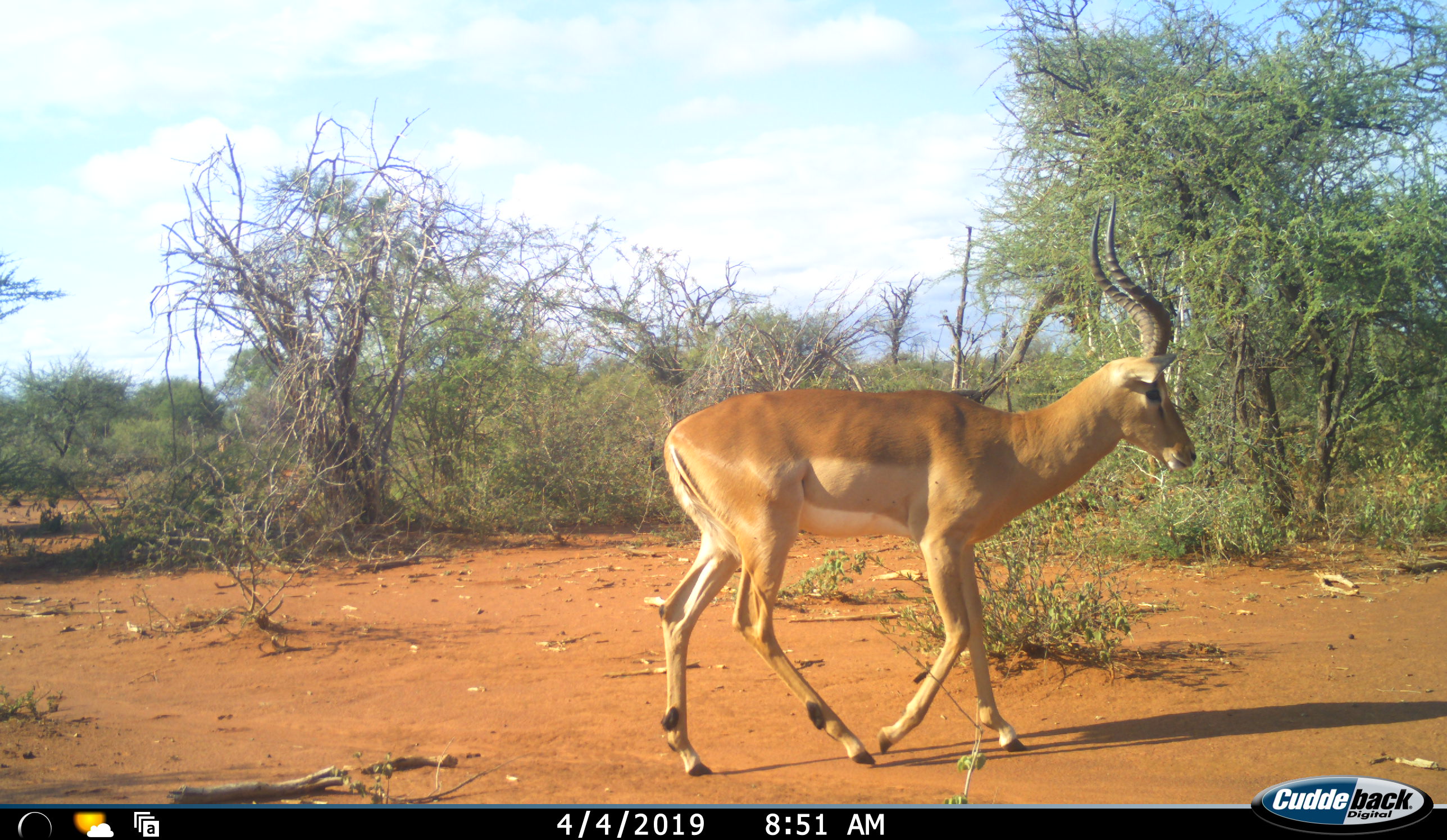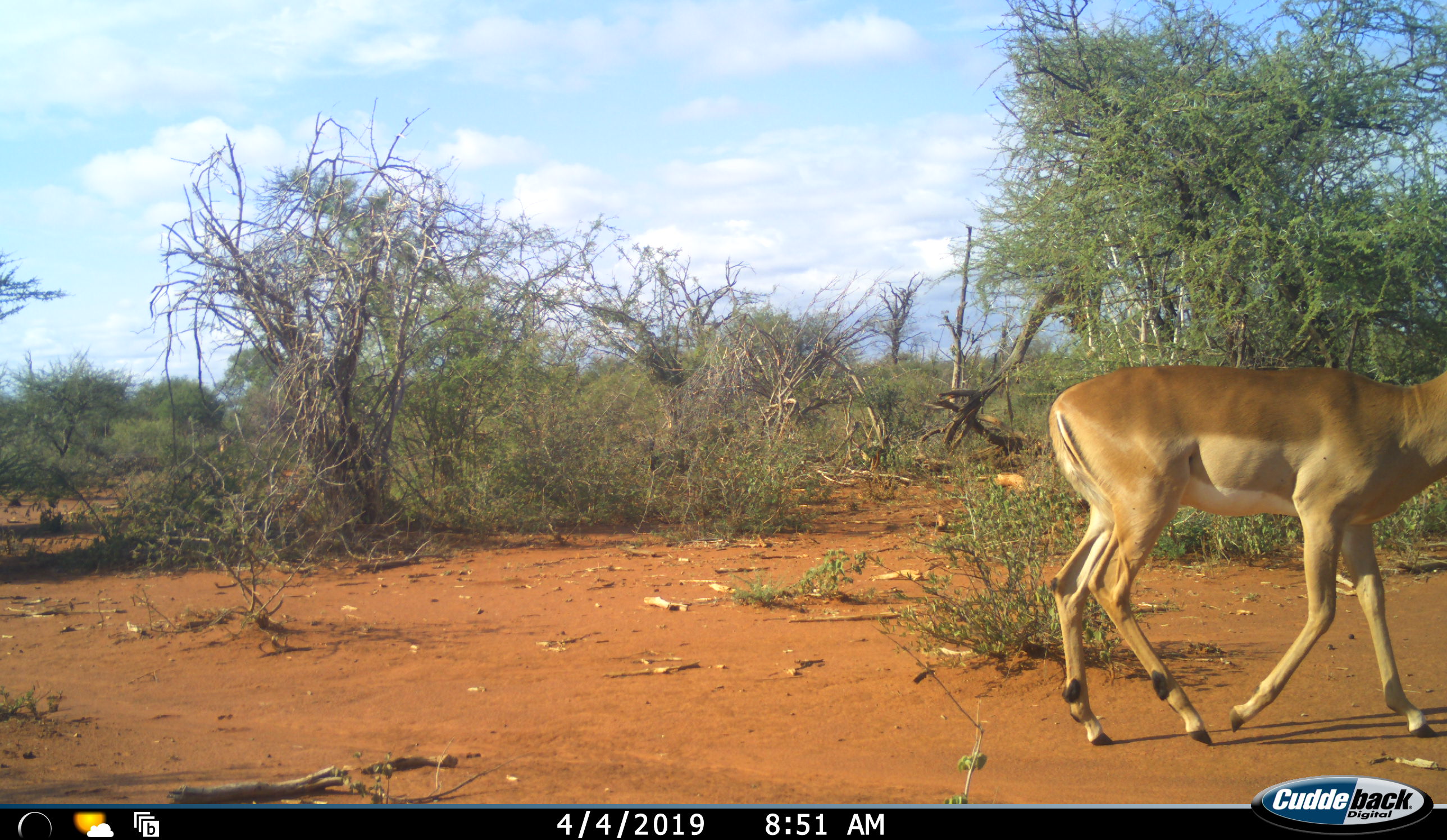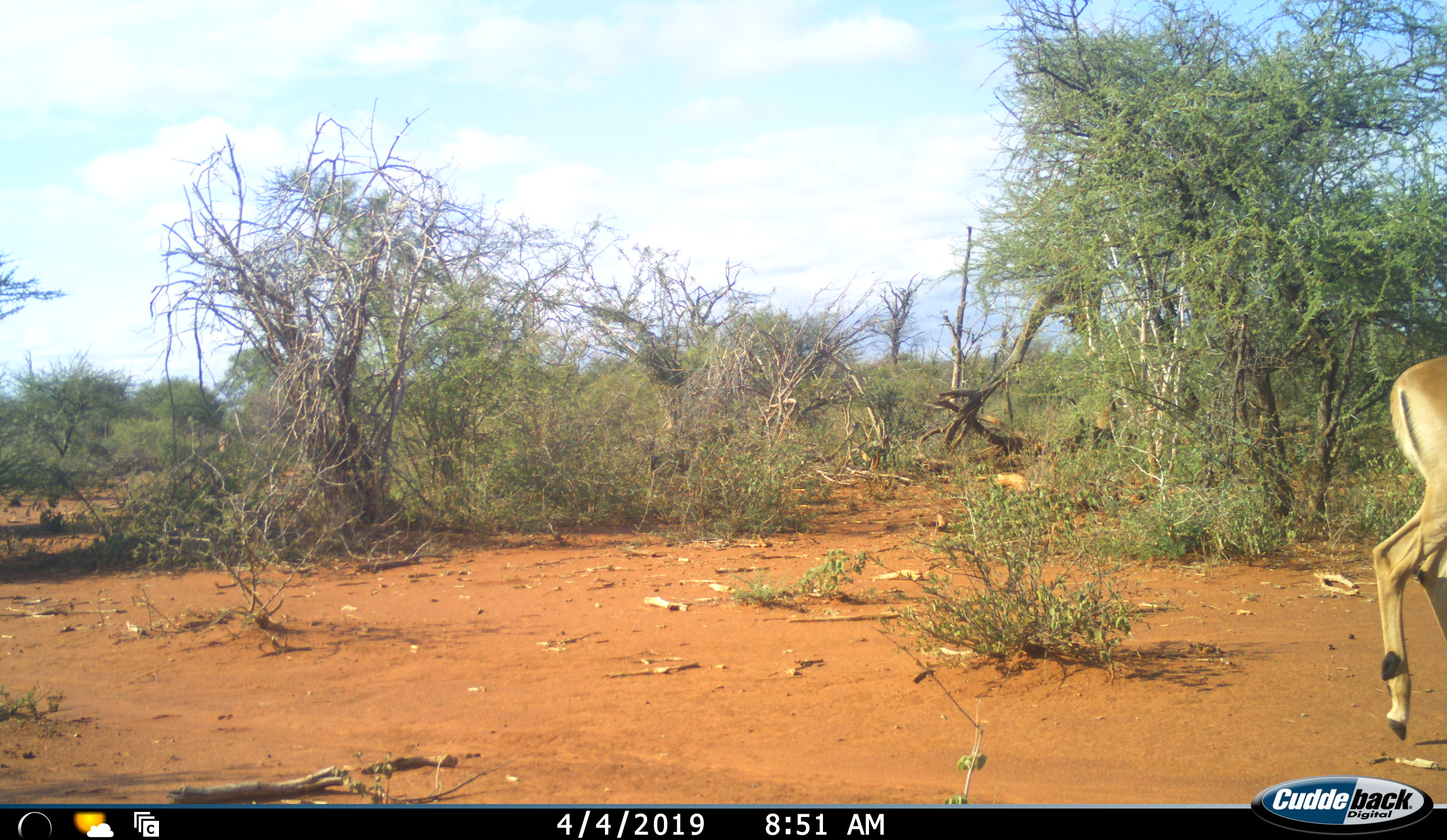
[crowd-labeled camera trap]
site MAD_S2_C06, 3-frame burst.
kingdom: Animalia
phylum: Chordata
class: Mammalia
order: Artiodactyla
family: Bovidae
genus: Aepyceros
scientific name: Aepyceros melampus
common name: impala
Impala (Aepyceros melampus), count 1. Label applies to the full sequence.